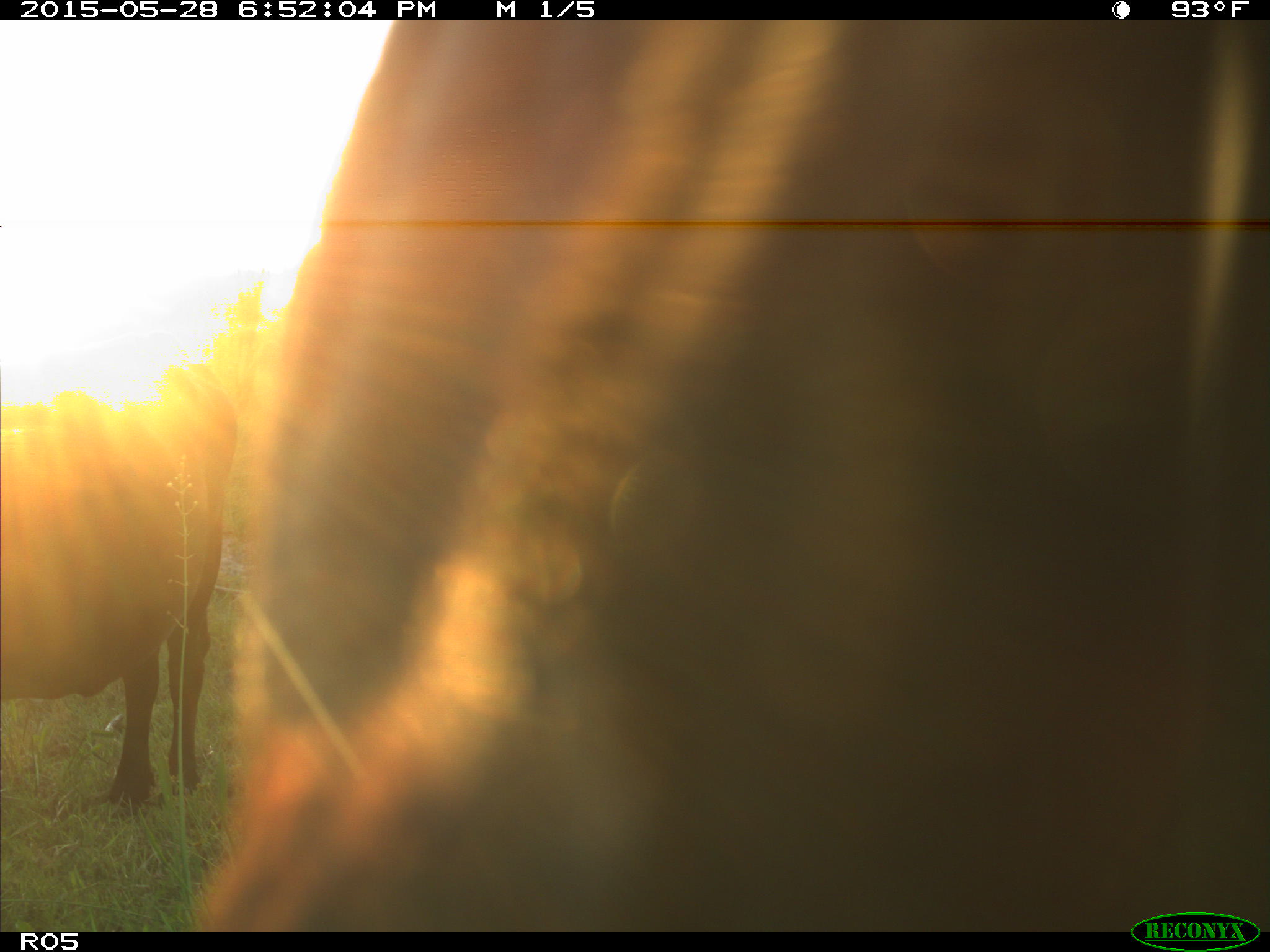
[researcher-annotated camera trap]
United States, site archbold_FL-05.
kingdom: Animalia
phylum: Chordata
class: Mammalia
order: Artiodactyla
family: Bovidae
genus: Bos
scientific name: Bos taurus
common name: domestic cow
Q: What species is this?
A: Bos taurus (domestic cow).